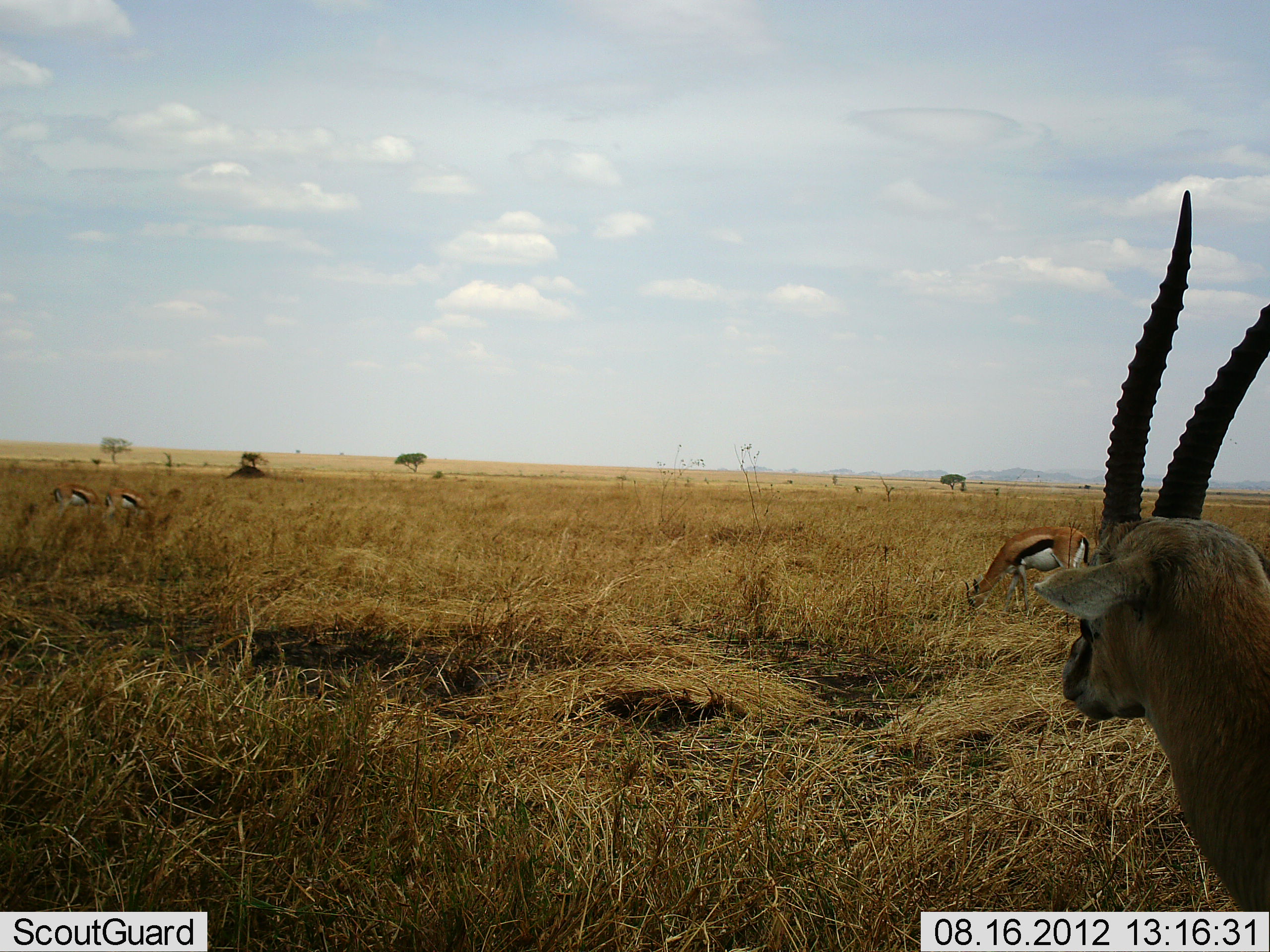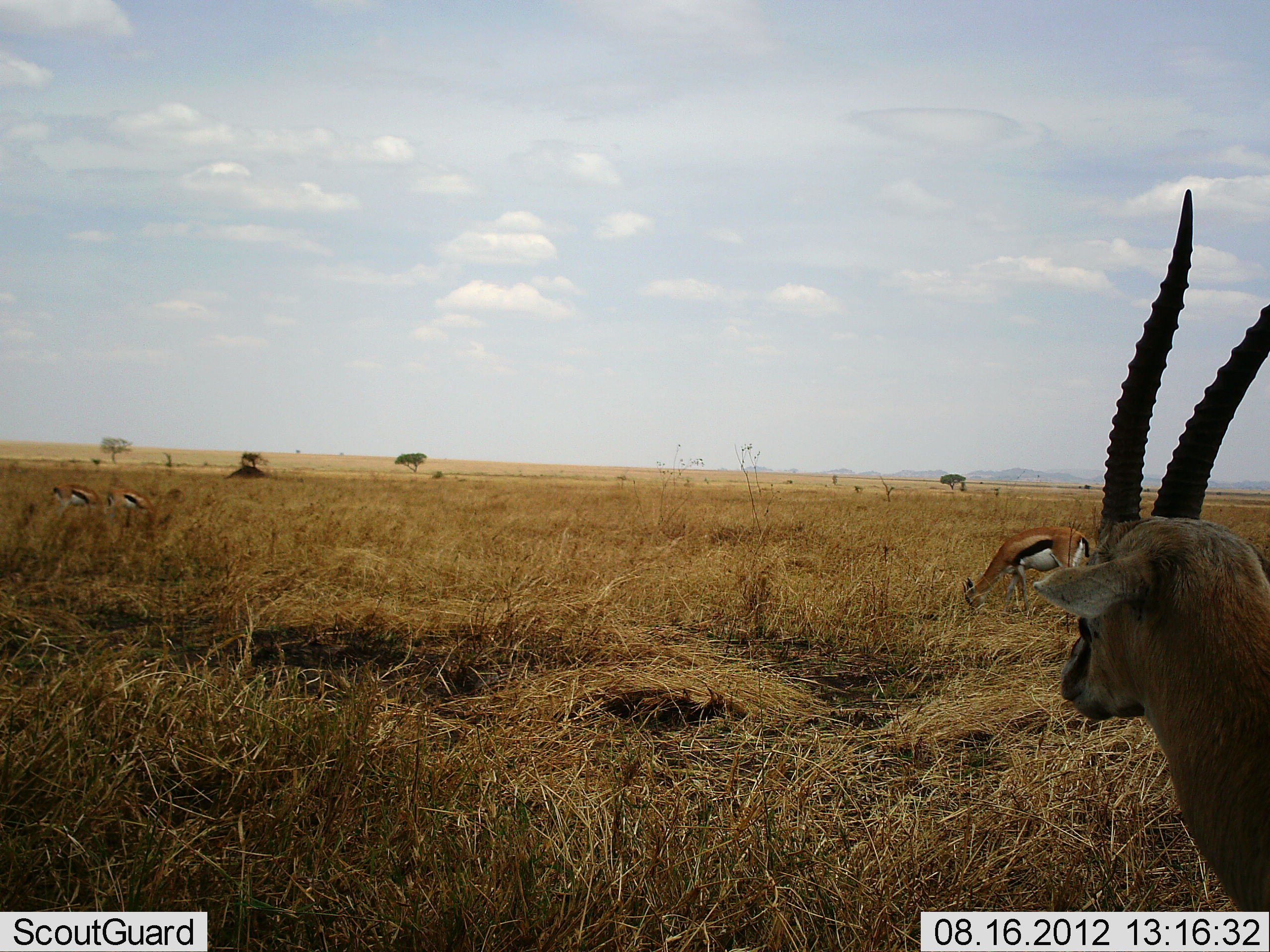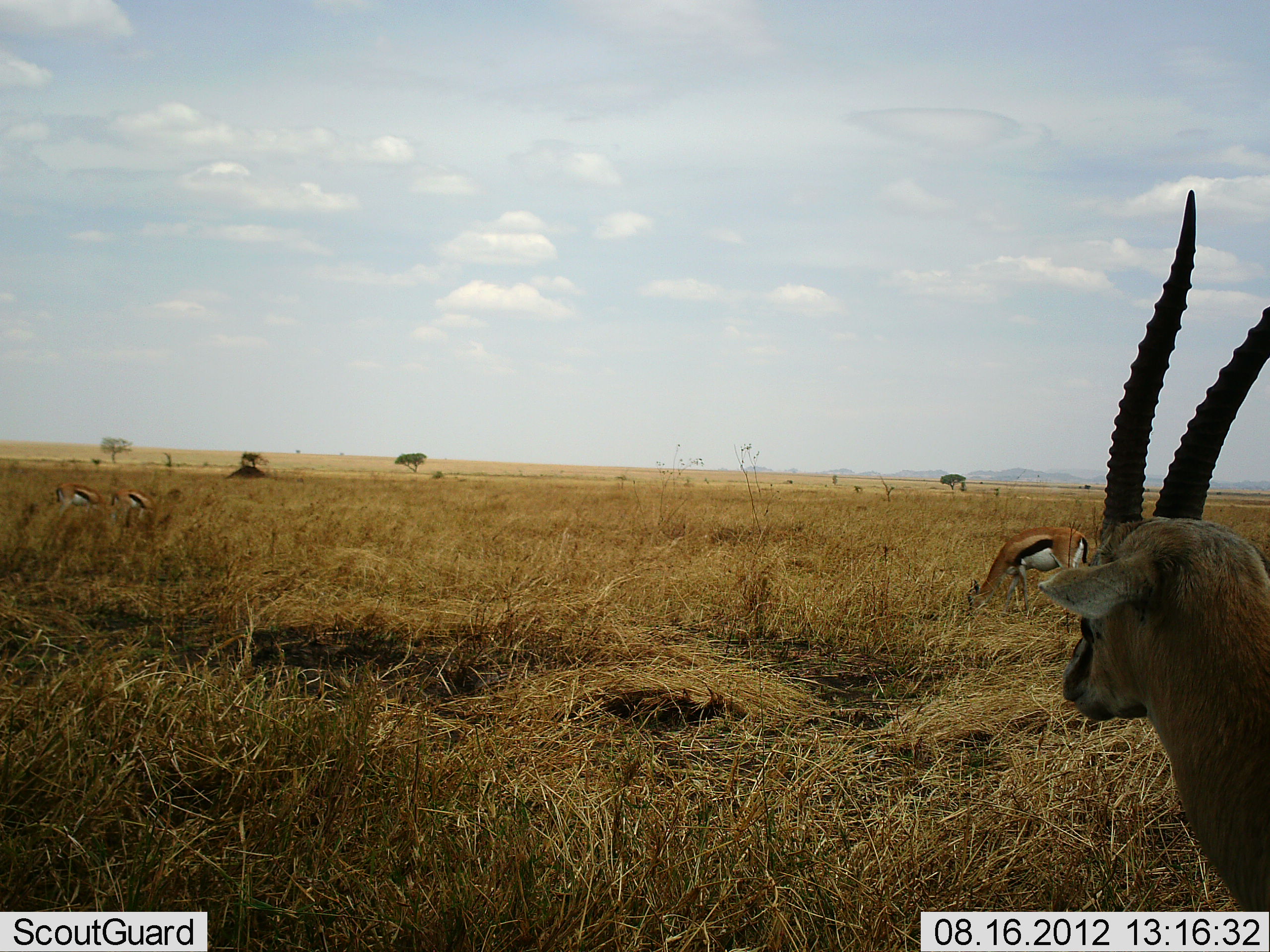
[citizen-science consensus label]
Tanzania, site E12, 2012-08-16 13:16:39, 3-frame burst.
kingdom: Animalia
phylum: Chordata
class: Mammalia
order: Artiodactyla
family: Bovidae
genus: Eudorcas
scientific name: Eudorcas thomsonii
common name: thomson's gazelle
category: gazellethomsons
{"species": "gazellethomsons (thomson's gazelle) (Eudorcas thomsonii)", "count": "4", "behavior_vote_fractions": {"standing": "80%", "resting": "0%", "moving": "0%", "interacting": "0%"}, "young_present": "0%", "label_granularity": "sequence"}